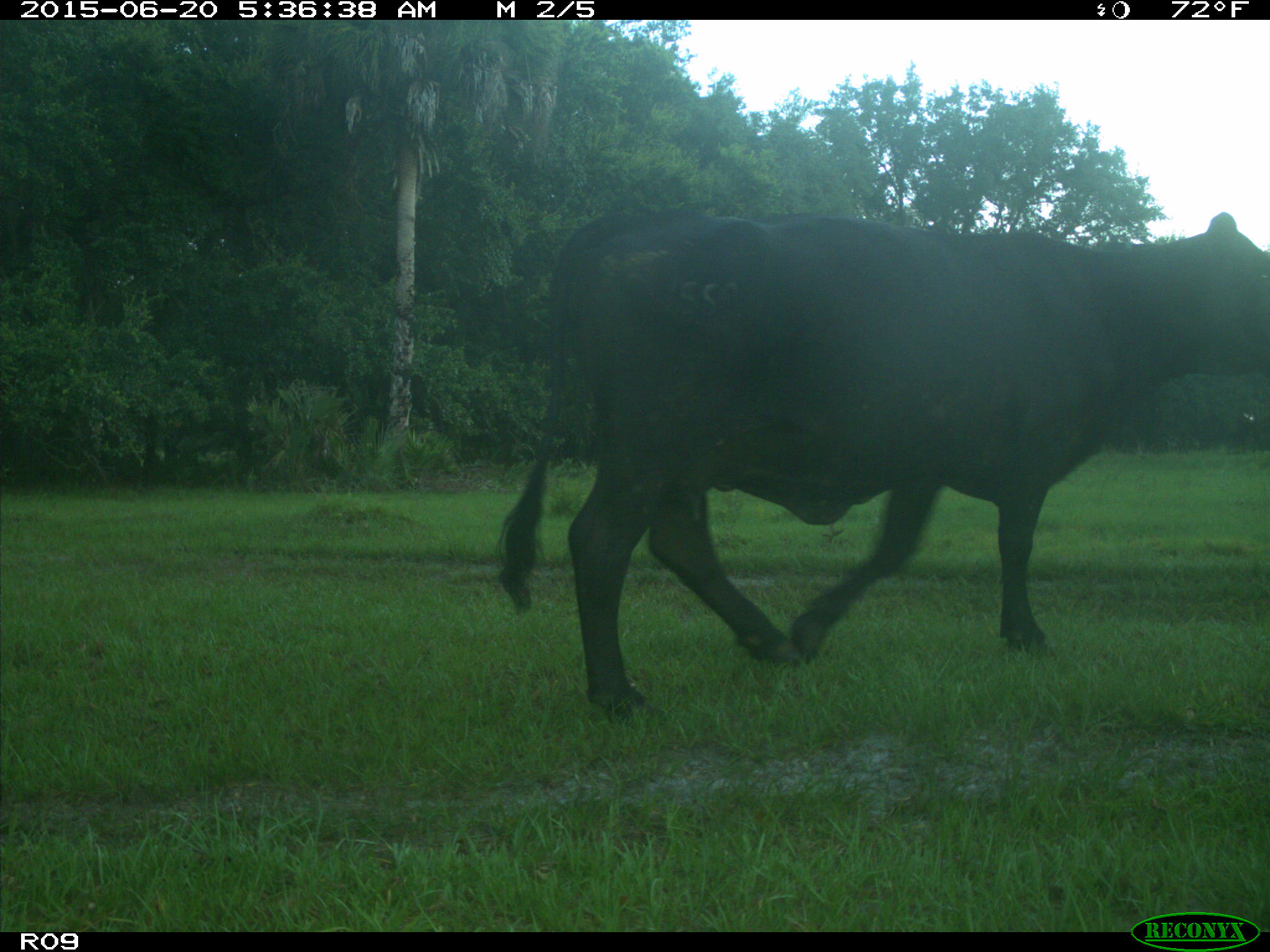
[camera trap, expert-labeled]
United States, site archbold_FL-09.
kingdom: Animalia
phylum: Chordata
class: Mammalia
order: Artiodactyla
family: Bovidae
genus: Bos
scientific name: Bos taurus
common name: domestic cow